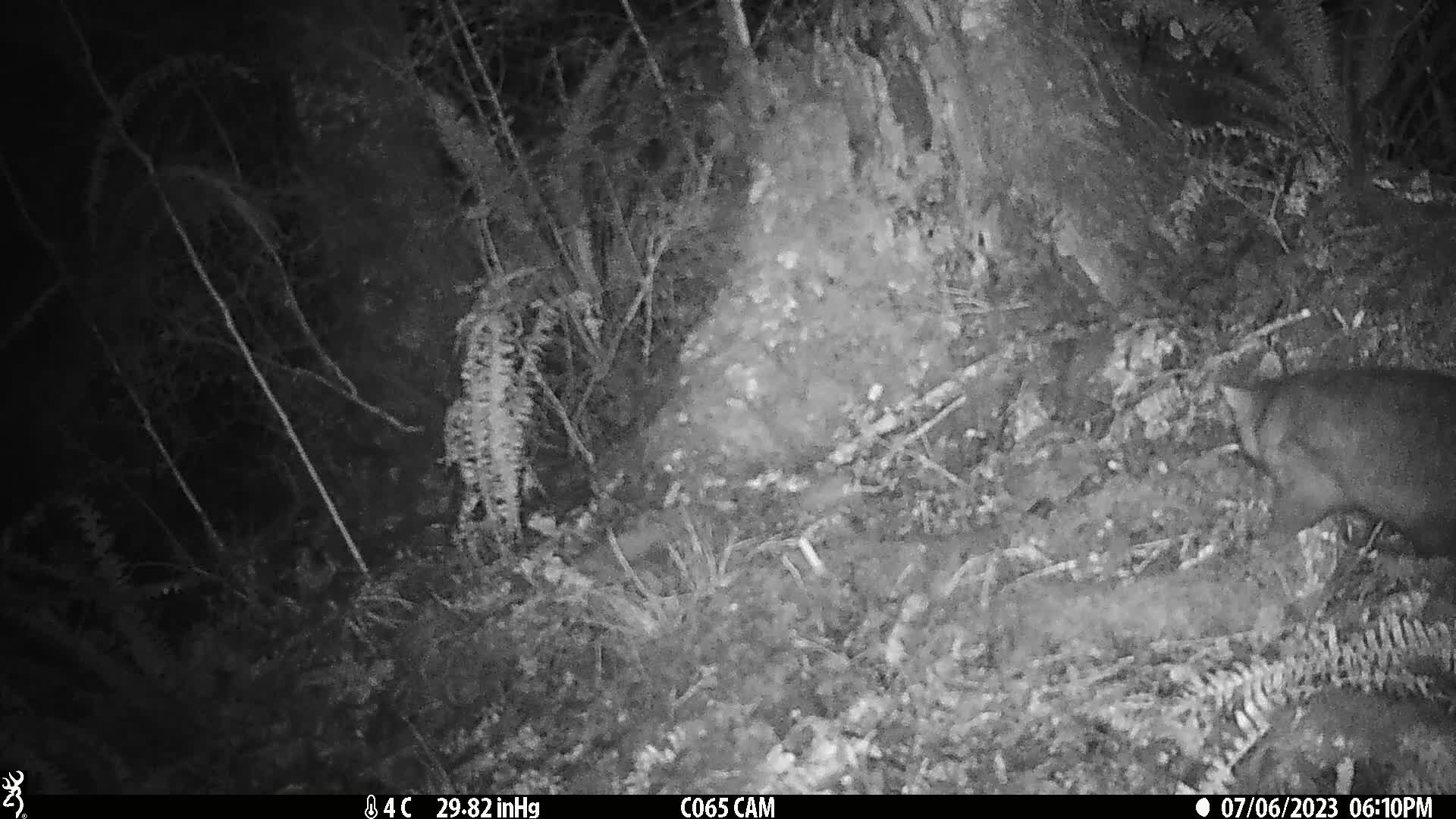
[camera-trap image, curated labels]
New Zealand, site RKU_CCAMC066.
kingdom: Animalia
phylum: Chordata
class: Mammalia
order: Diprotodontia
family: Phalangeridae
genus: Trichosurus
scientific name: Trichosurus vulpecula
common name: common brushtail possum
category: possum